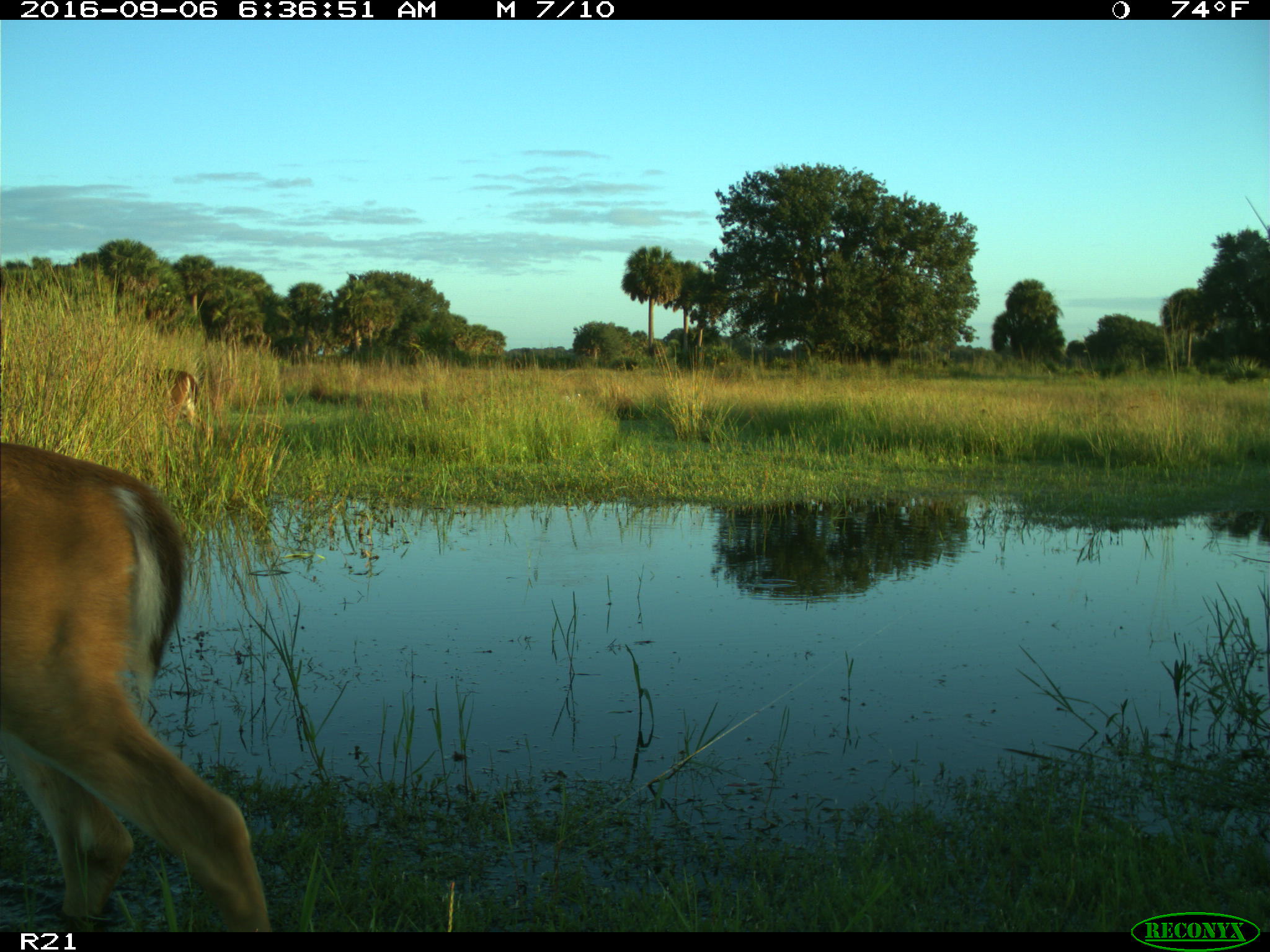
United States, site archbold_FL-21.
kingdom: Animalia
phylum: Chordata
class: Mammalia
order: Artiodactyla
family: Cervidae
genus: Odocoileus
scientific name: Odocoileus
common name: deer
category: unidentified deer